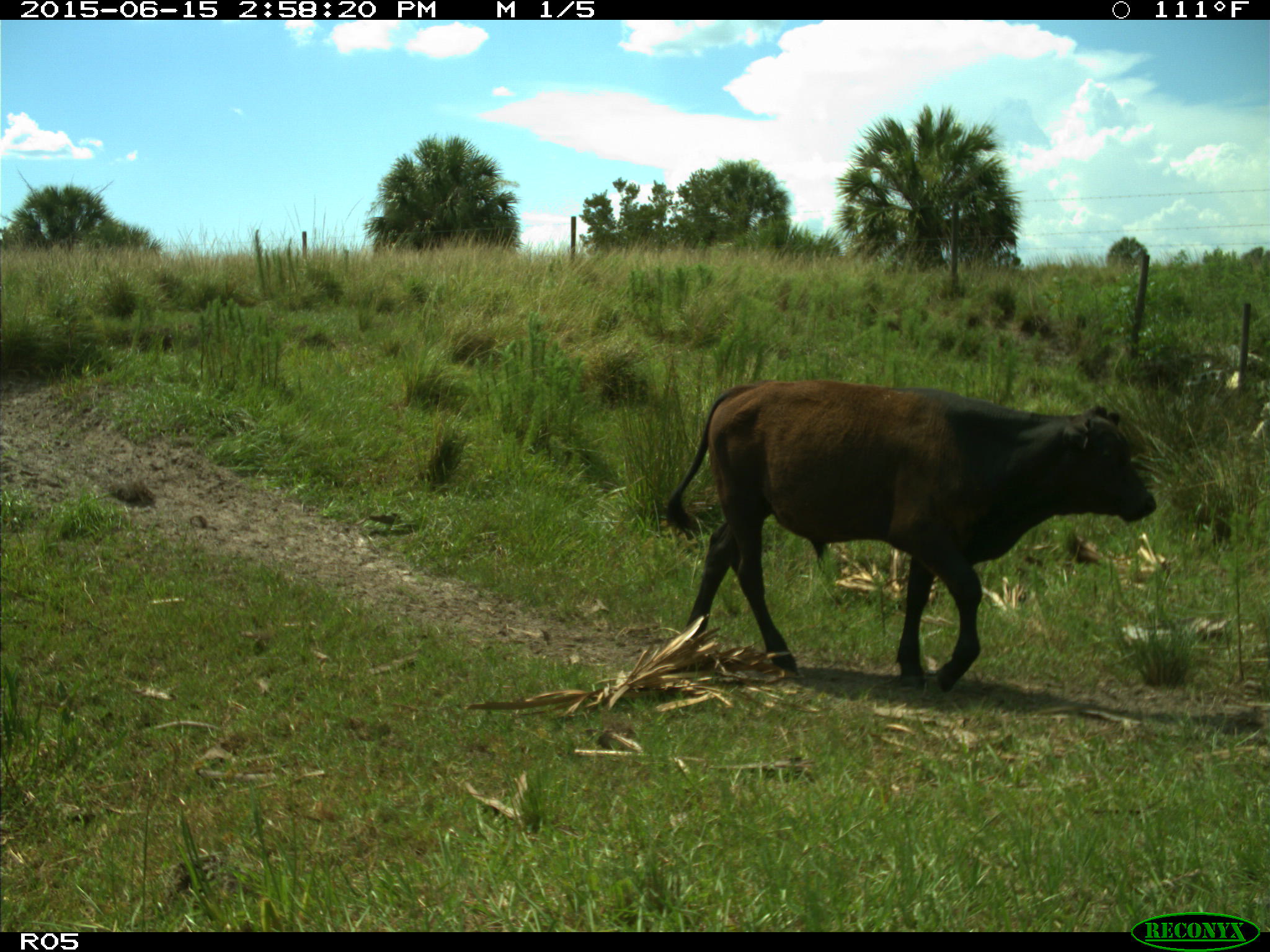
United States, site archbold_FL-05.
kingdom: Animalia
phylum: Chordata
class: Mammalia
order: Artiodactyla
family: Bovidae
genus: Bos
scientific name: Bos taurus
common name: domestic cow